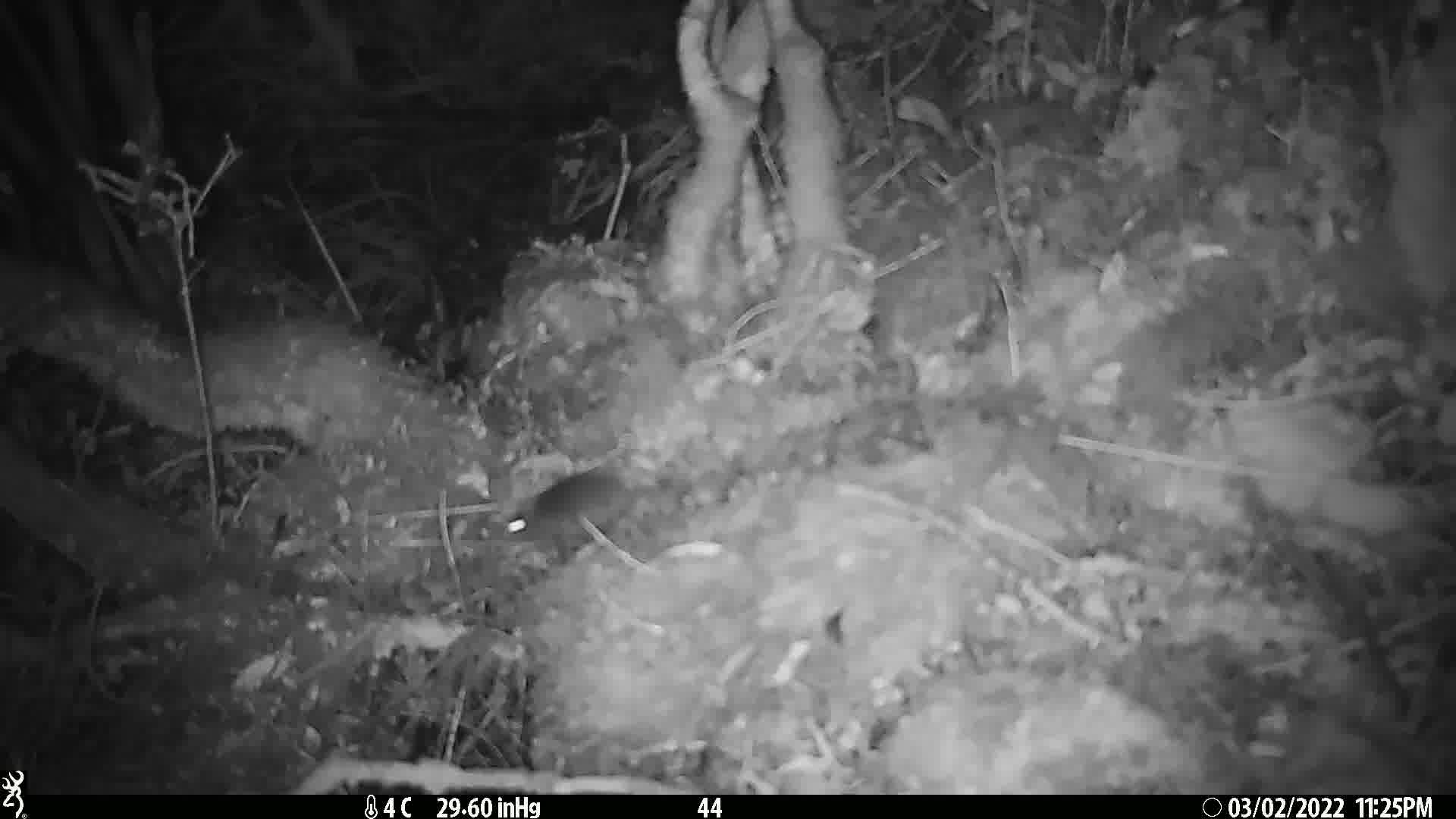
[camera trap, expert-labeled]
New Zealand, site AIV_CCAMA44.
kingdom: Animalia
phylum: Chordata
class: Mammalia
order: Rodentia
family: Muridae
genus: Mus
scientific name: Mus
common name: mouse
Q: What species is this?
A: Mouse (Mus).